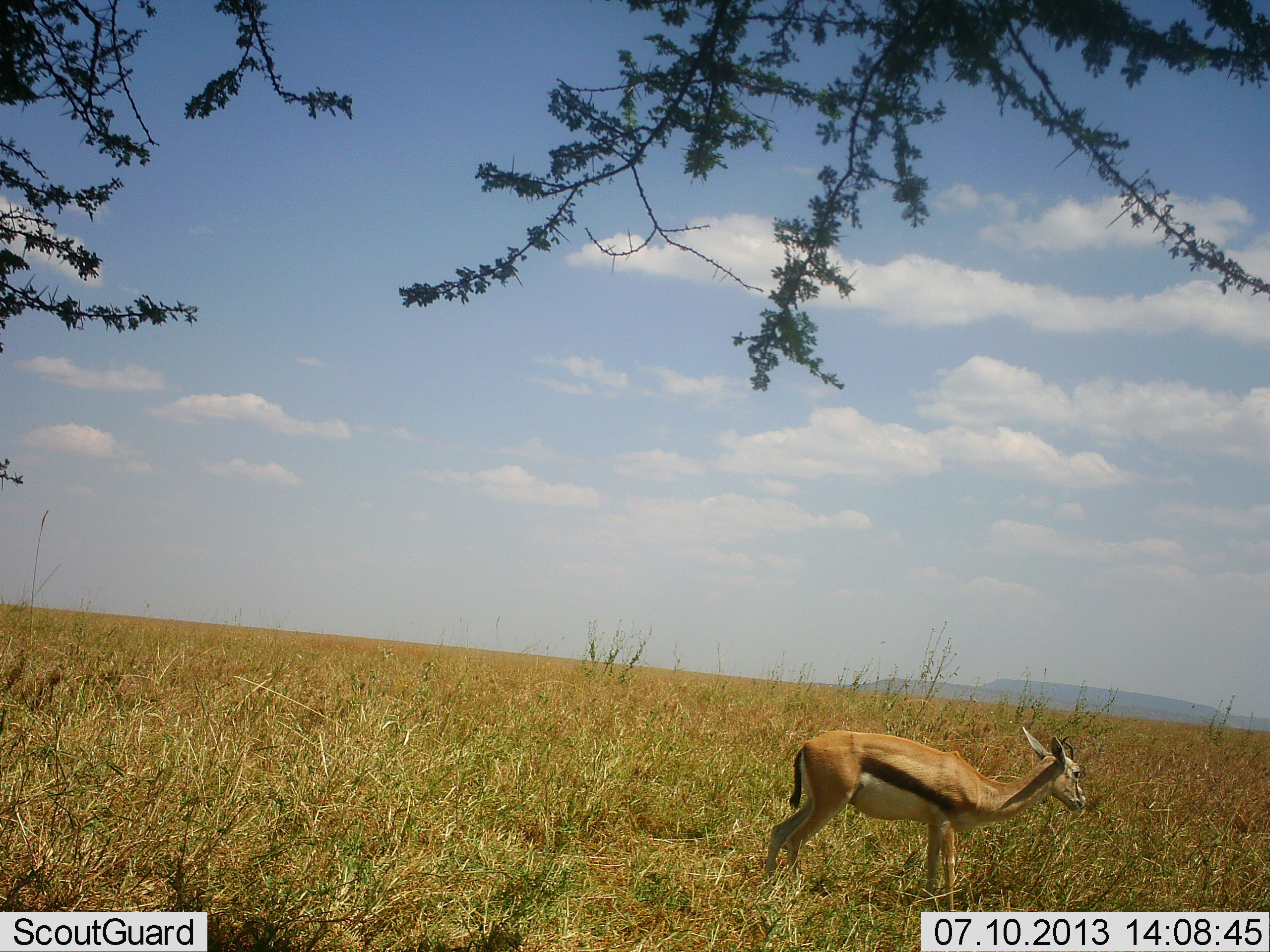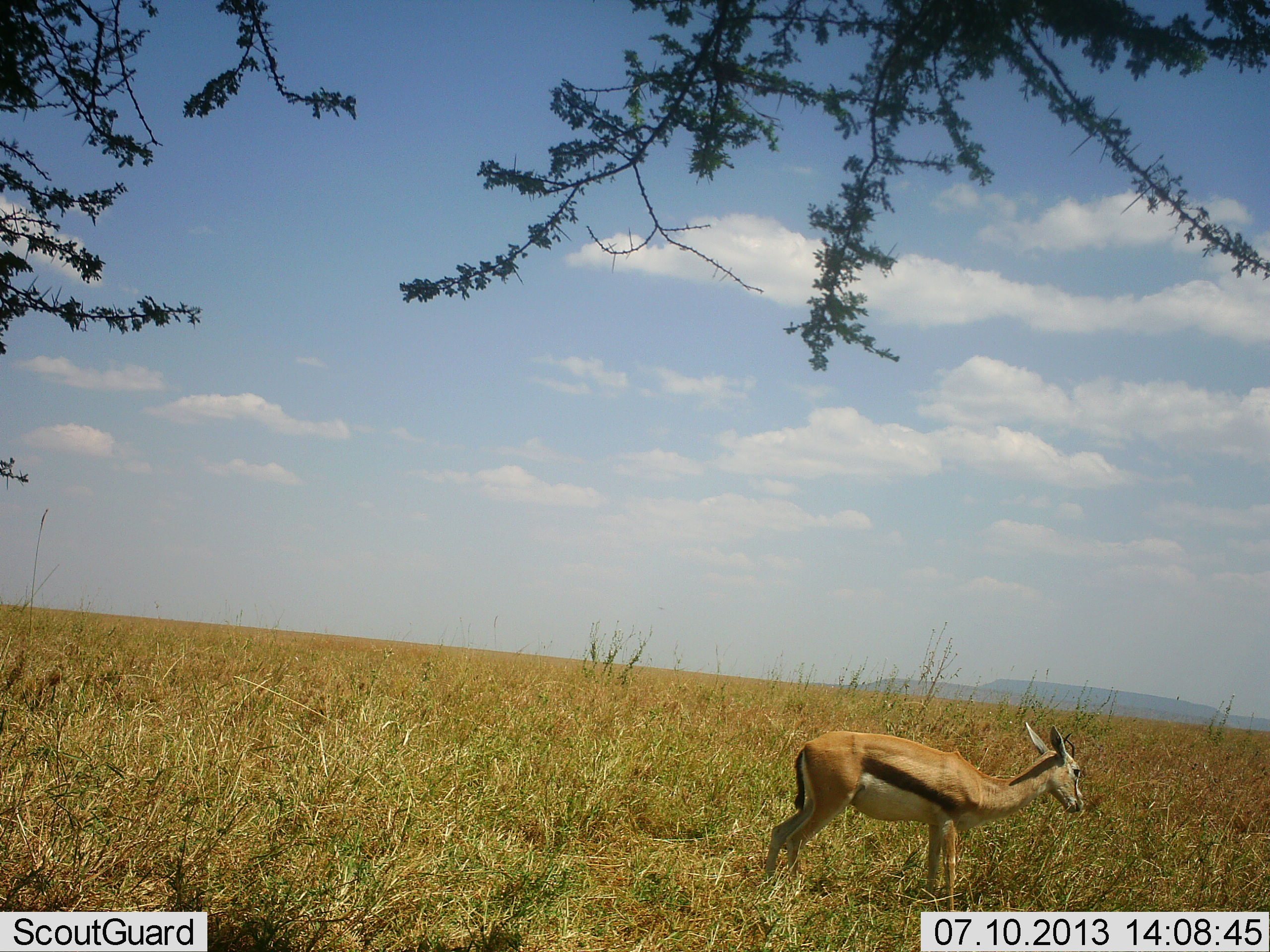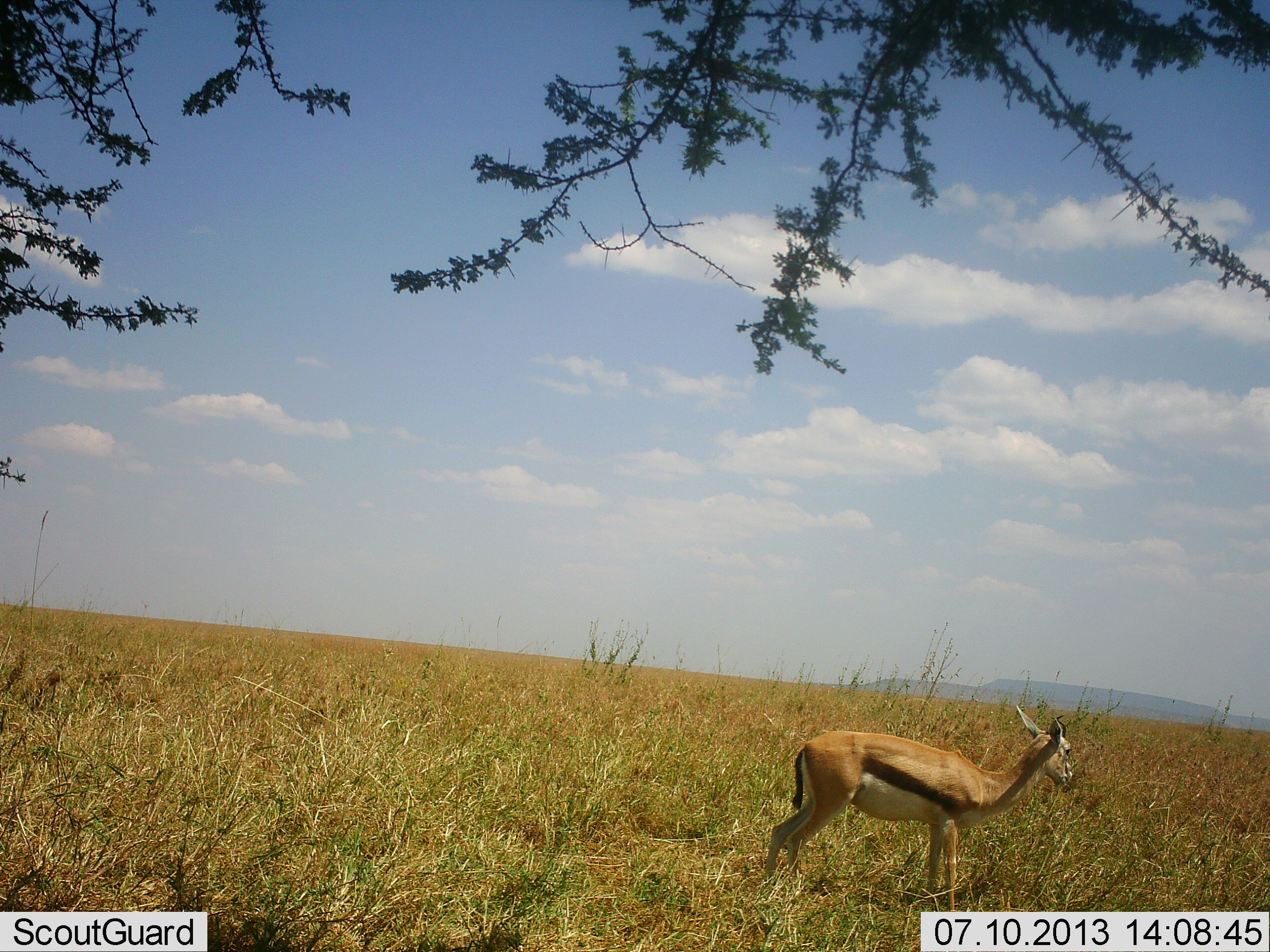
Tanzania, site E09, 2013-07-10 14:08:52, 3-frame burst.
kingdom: Animalia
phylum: Chordata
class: Mammalia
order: Artiodactyla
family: Bovidae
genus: Eudorcas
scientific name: Eudorcas thomsonii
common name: thomson's gazelle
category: gazellethomsons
Gazellethomsons (thomson's gazelle) (Eudorcas thomsonii), count 1. Behavior (volunteer vote fractions): standing 80%, resting 4%, moving 0%, interacting 0%. Young present (vote fraction): 0%. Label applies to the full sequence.